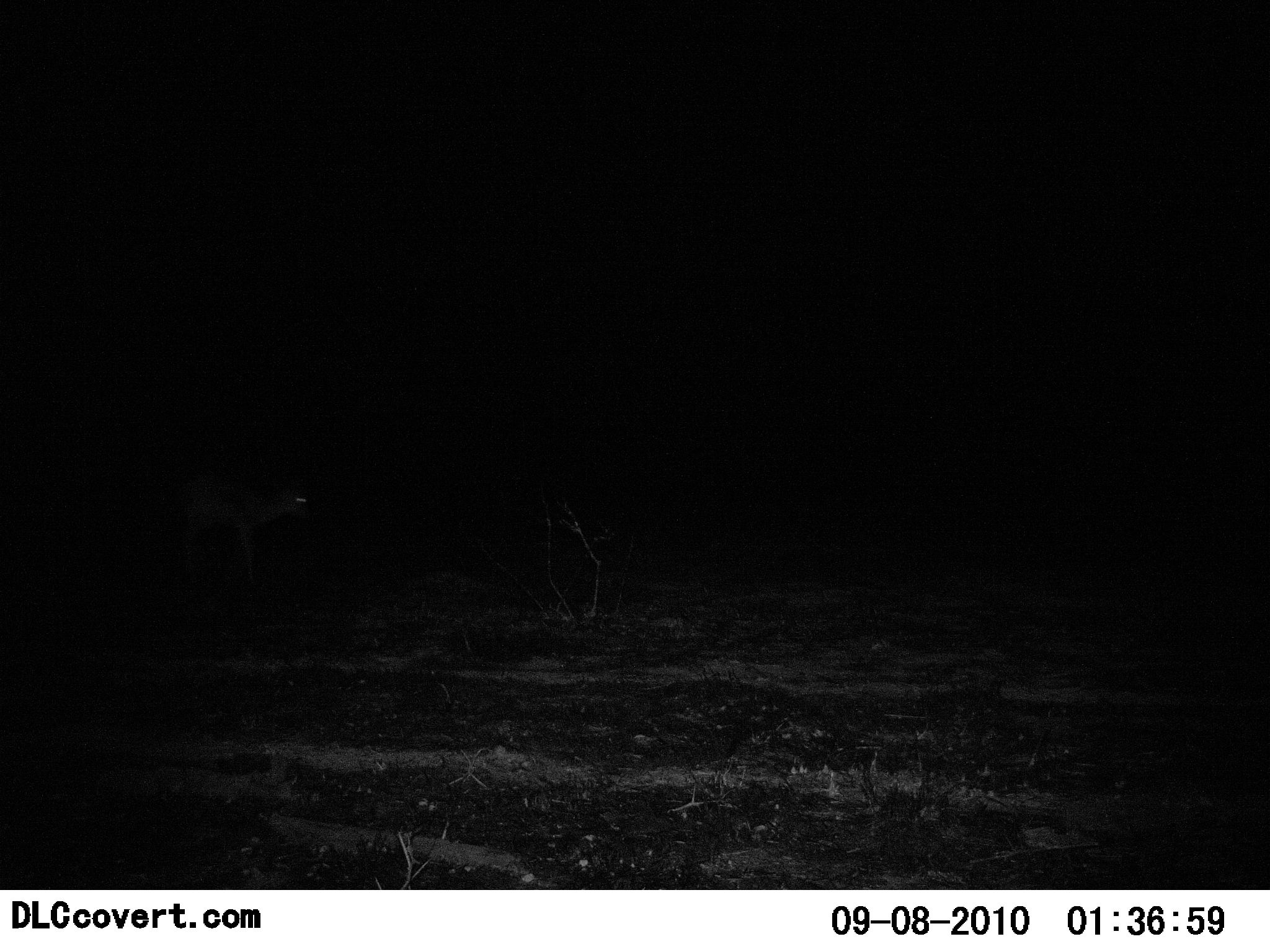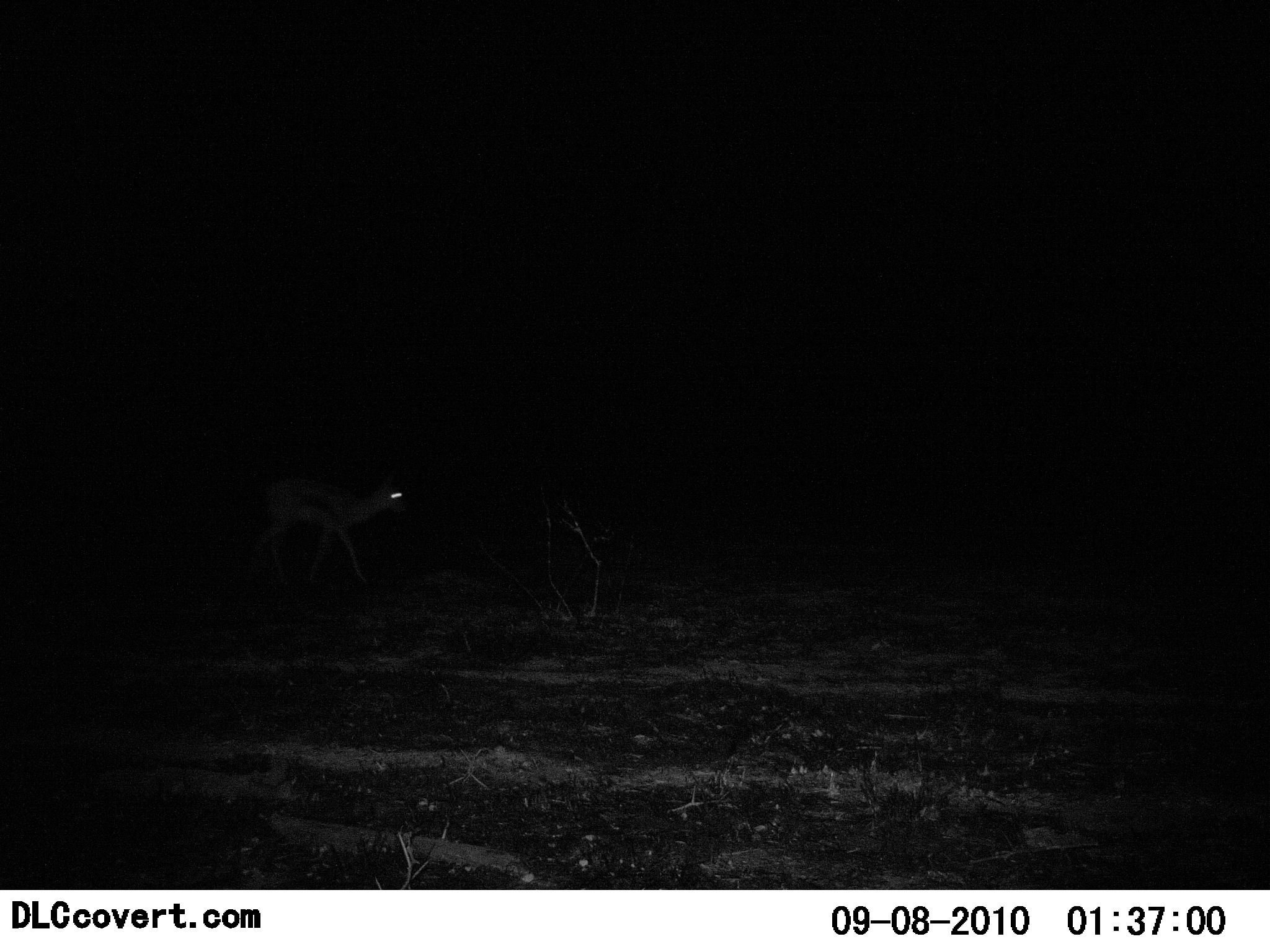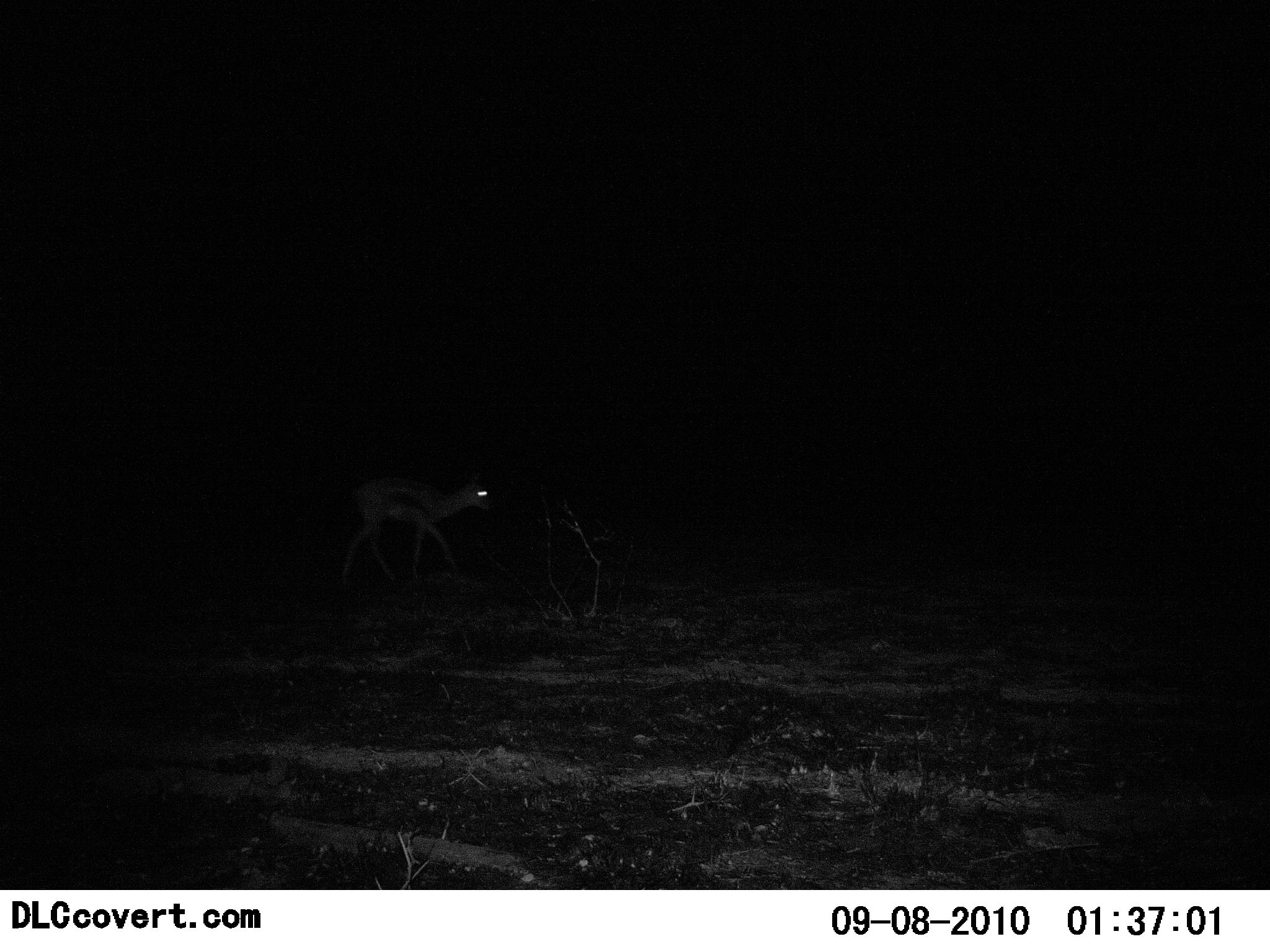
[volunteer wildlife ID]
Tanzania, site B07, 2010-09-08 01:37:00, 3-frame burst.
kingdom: Animalia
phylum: Chordata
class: Mammalia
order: Artiodactyla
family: Bovidae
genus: Eudorcas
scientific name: Eudorcas thomsonii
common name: thomson's gazelle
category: gazellethomsons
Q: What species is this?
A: Gazellethomsons (thomson's gazelle) (Eudorcas thomsonii).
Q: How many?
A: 1.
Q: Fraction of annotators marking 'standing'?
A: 0%.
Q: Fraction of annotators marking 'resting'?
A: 0%.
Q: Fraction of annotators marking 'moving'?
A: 100%.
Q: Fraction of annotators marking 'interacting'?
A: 0%.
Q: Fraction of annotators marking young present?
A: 0%.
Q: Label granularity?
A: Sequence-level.